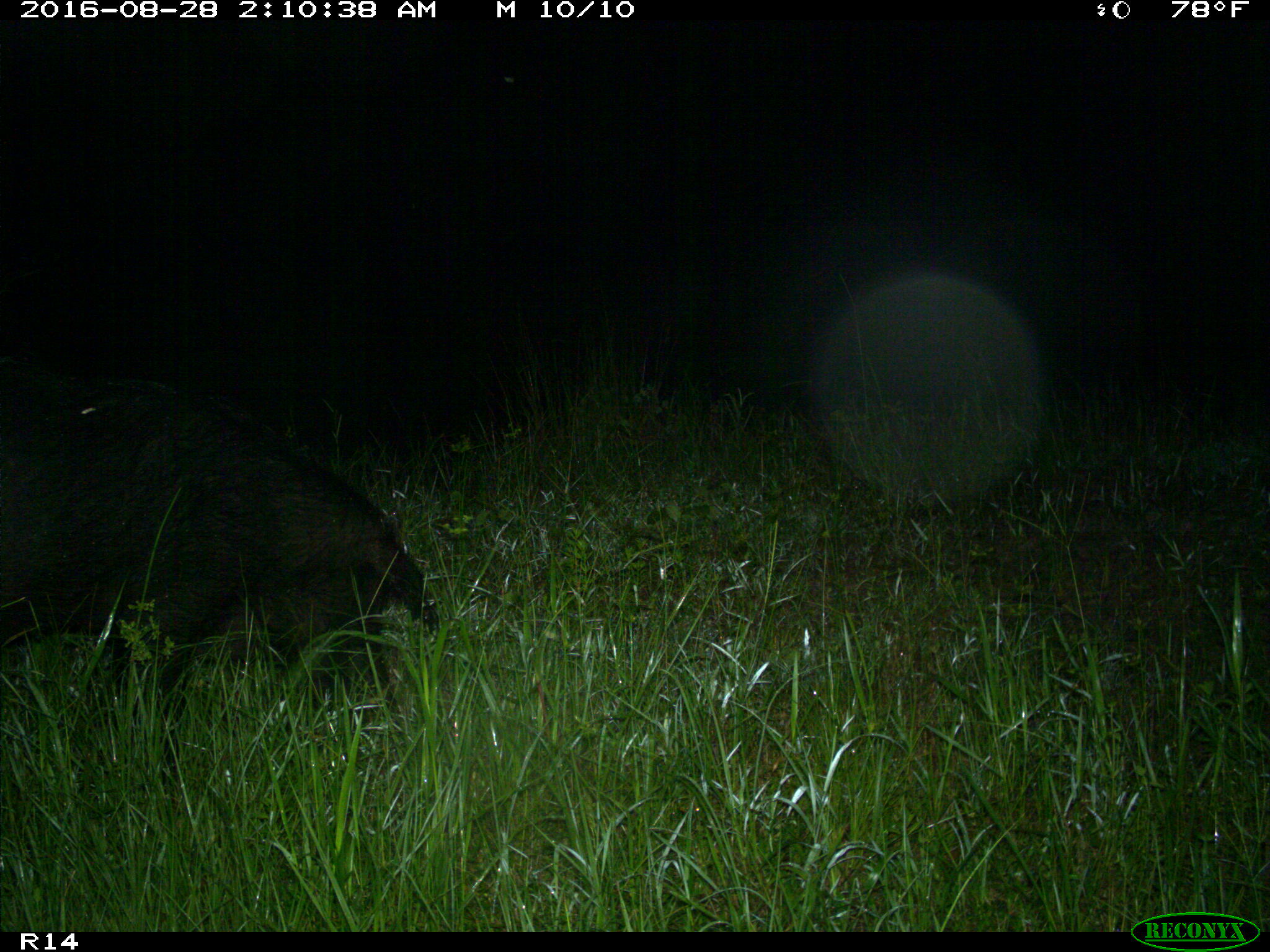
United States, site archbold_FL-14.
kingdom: Animalia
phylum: Chordata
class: Mammalia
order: Artiodactyla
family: Suidae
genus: Sus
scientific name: Sus scrofa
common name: wild boar